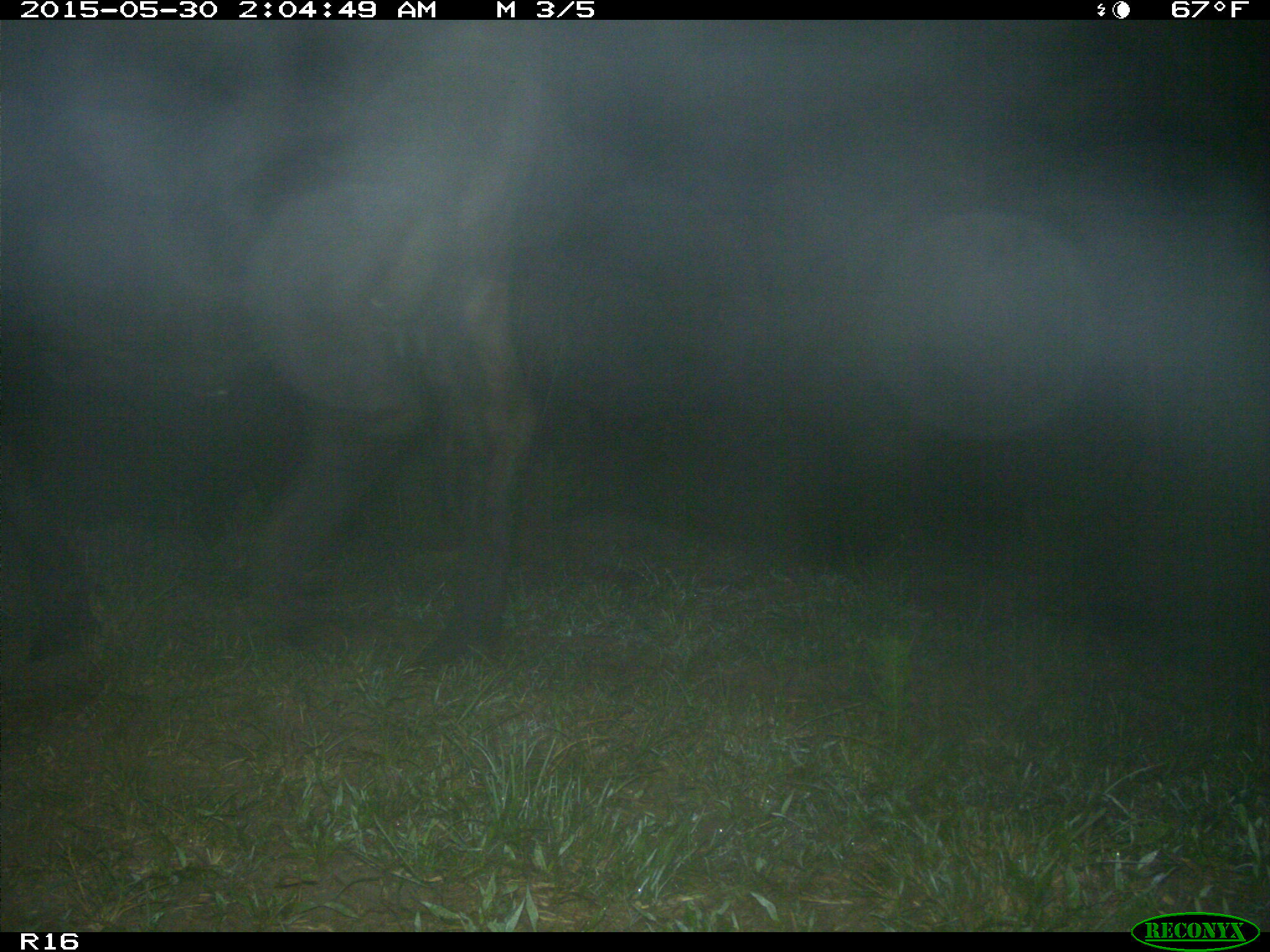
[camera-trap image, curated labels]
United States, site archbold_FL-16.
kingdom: Animalia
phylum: Chordata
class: Mammalia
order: Artiodactyla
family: Bovidae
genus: Bos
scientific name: Bos taurus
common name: domestic cow